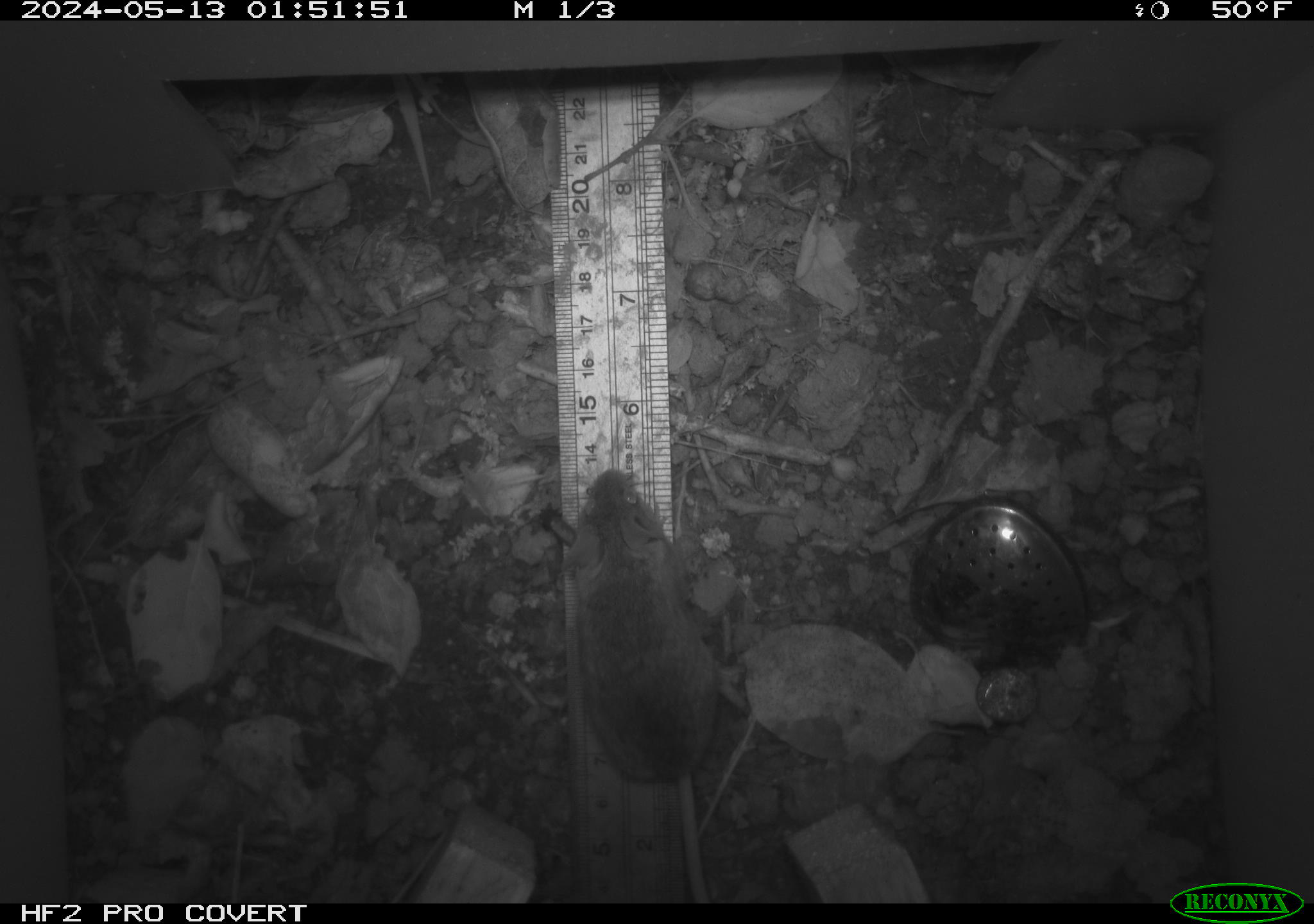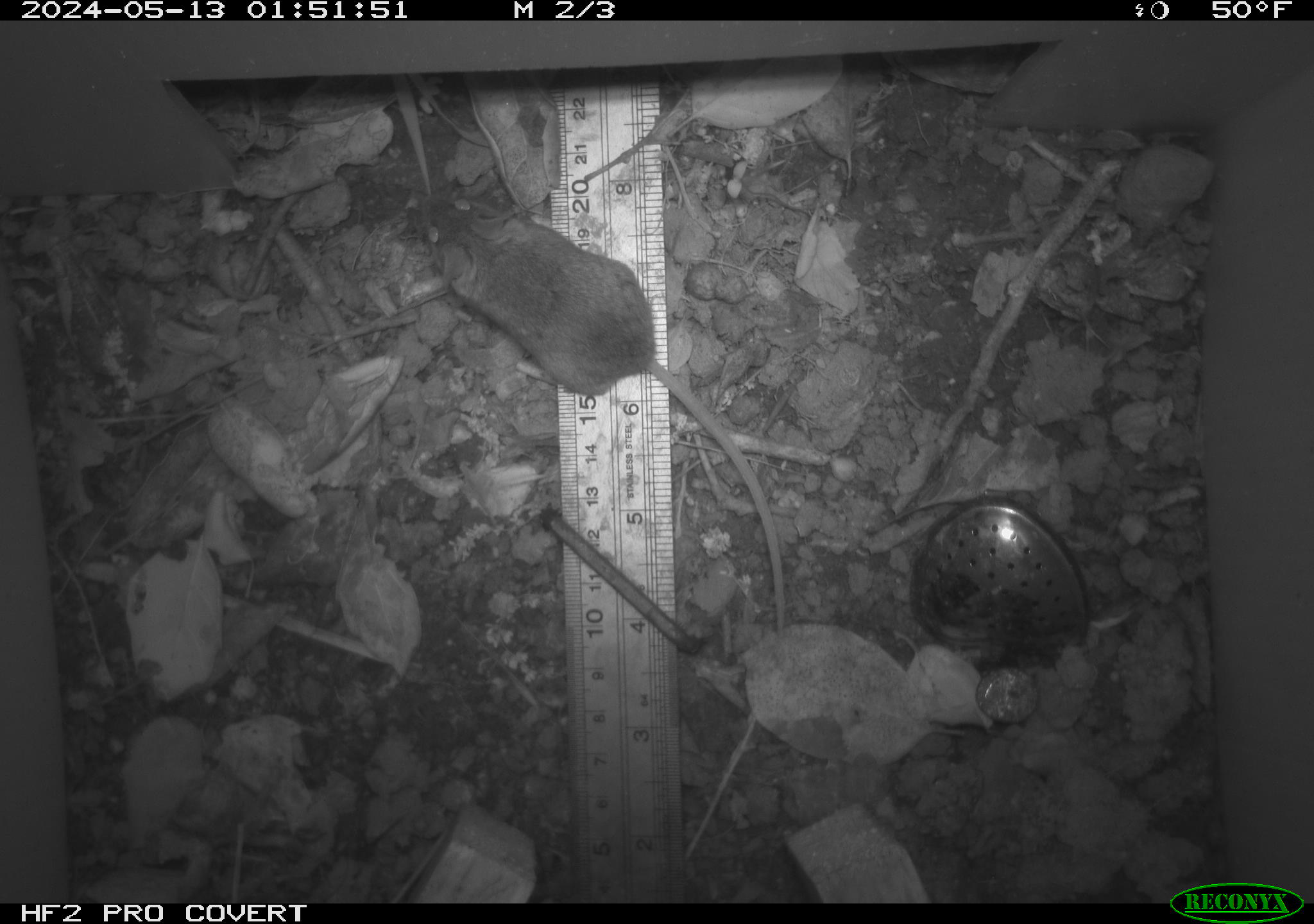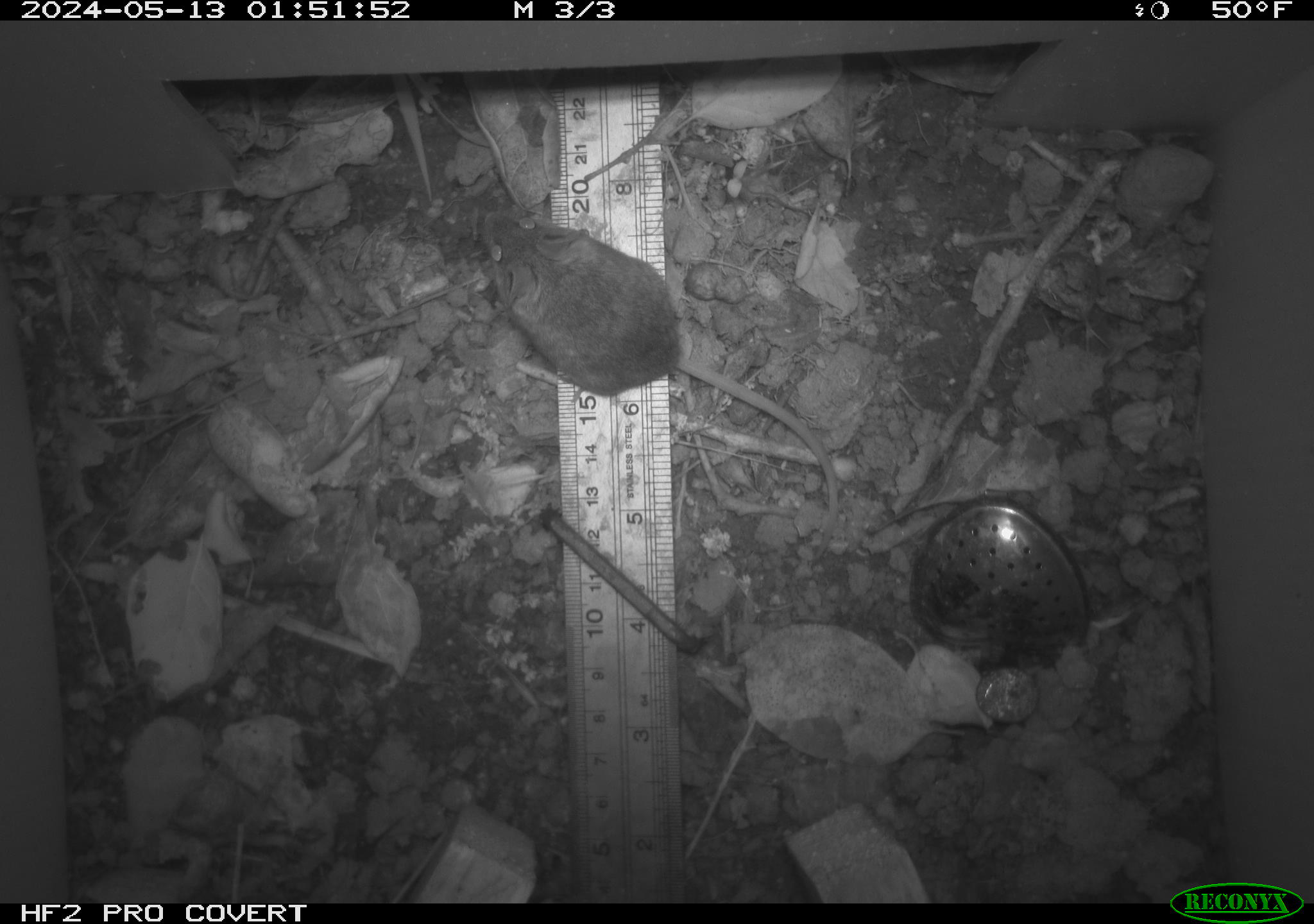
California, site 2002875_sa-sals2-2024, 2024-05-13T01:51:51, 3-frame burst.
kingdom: Animalia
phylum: Chordata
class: Mammalia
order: Rodentia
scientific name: Rodentia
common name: mouse species